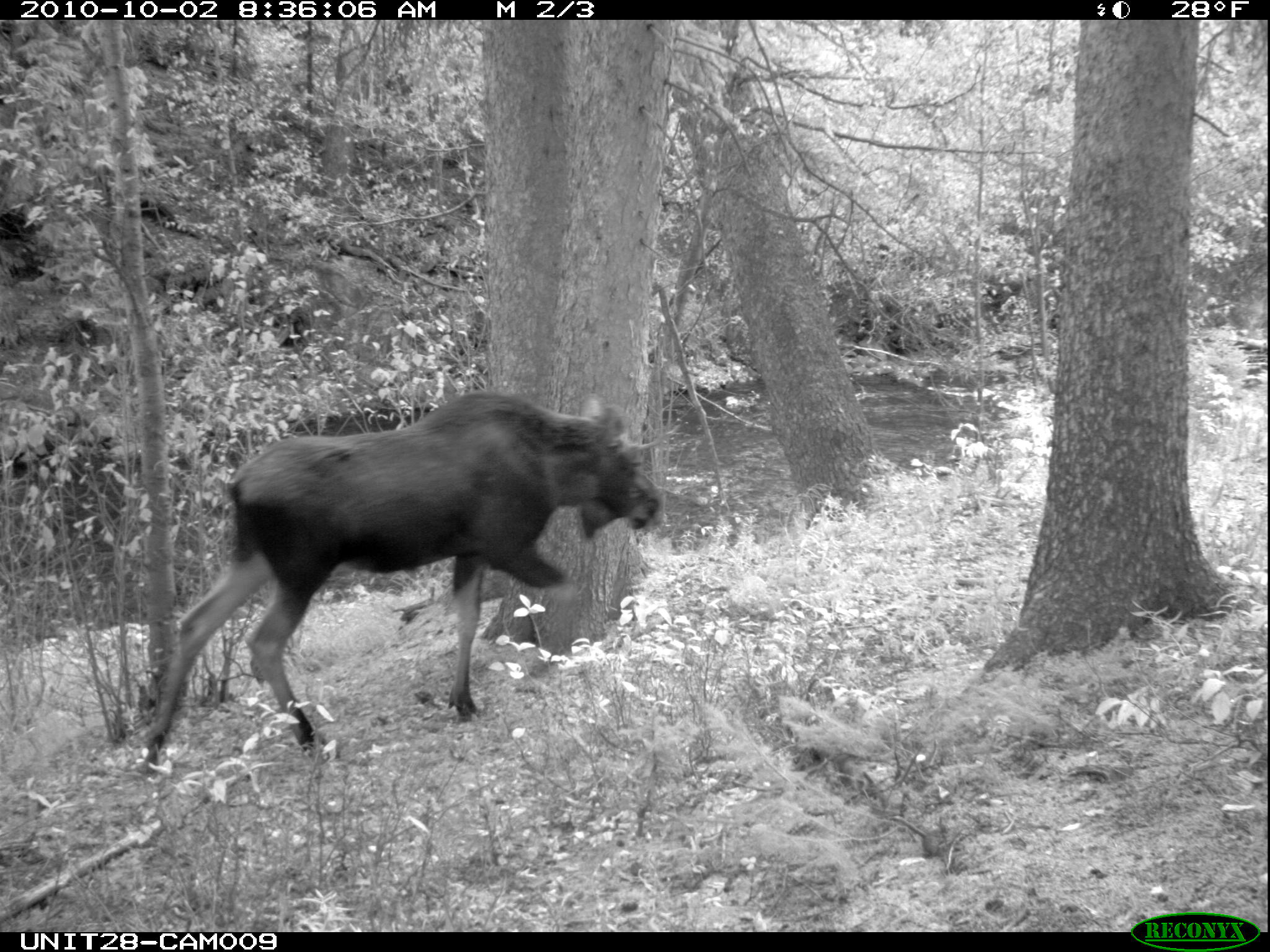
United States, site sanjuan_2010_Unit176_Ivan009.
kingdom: Animalia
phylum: Chordata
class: Mammalia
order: Artiodactyla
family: Cervidae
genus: Alces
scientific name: Alces alces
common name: moose